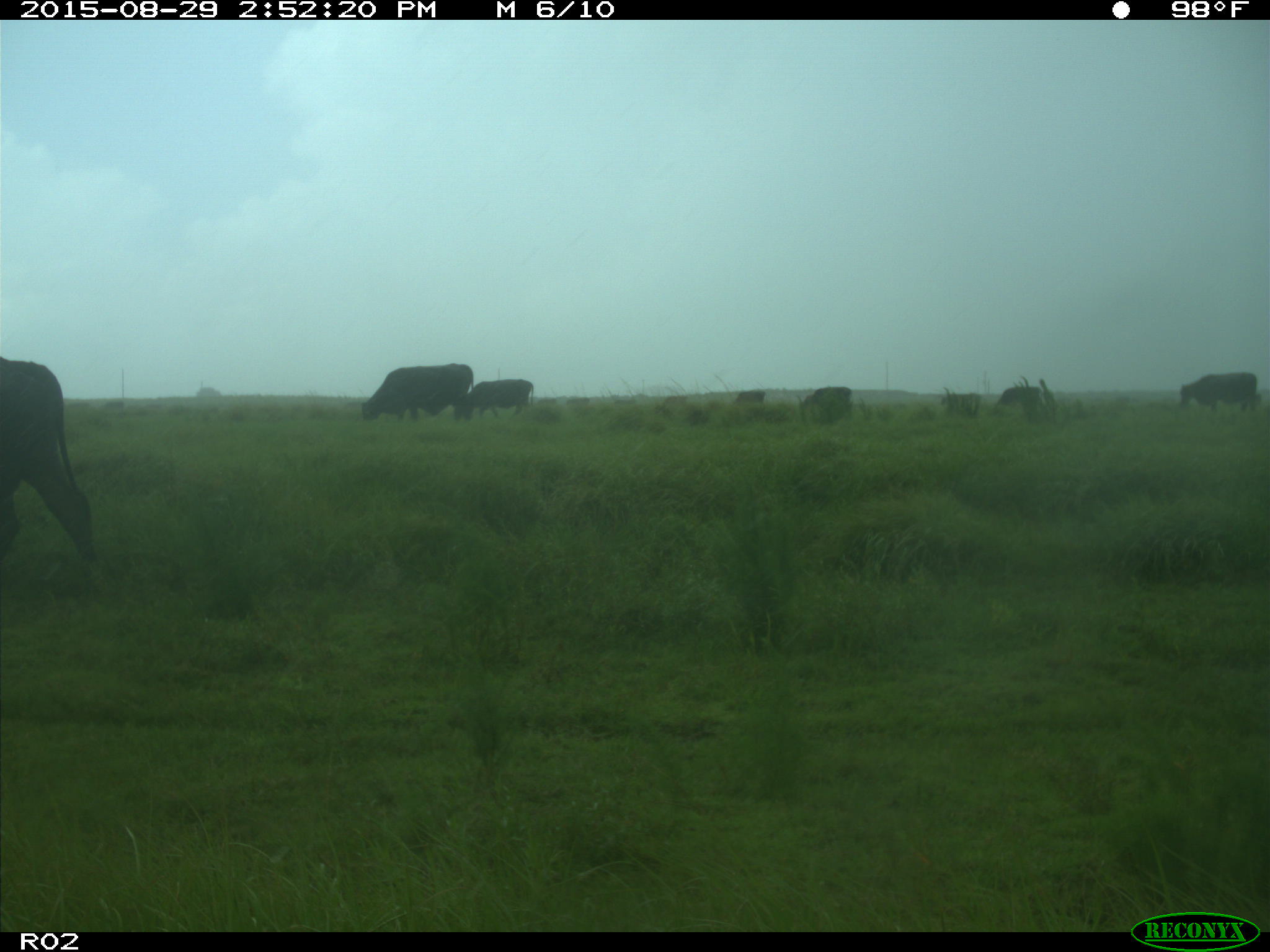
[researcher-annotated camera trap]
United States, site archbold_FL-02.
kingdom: Animalia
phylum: Chordata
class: Mammalia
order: Artiodactyla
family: Bovidae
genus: Bos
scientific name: Bos taurus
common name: domestic cow